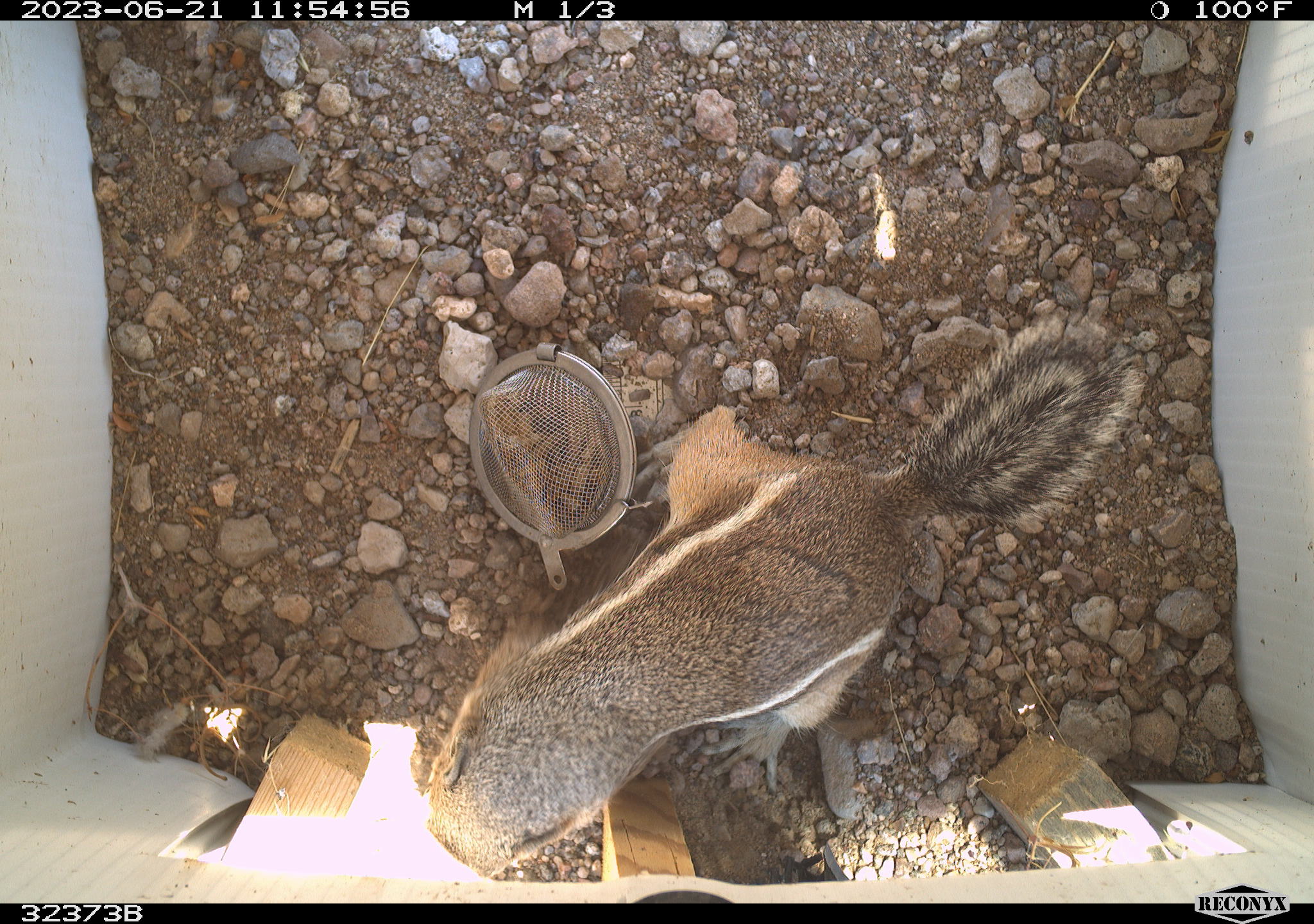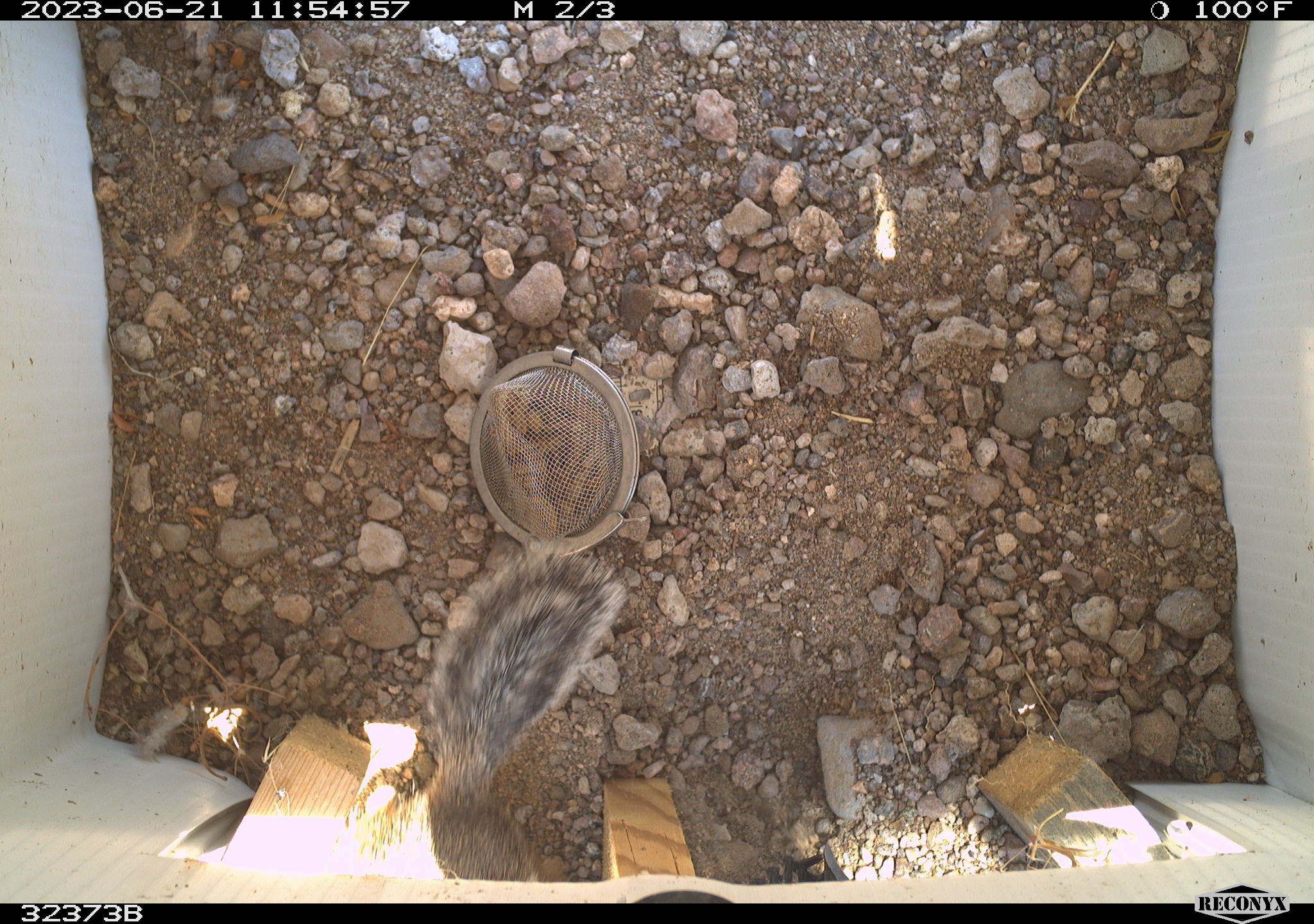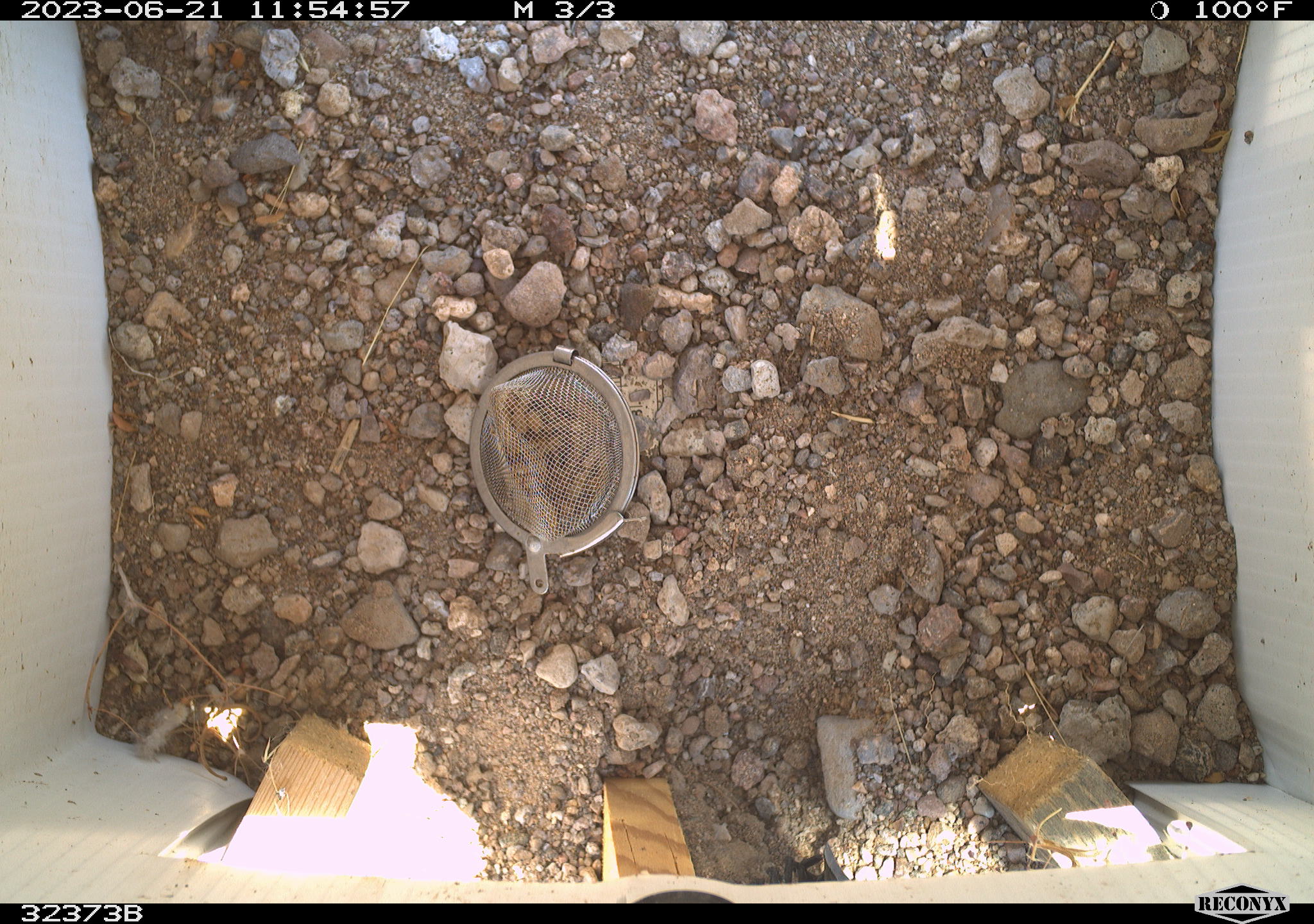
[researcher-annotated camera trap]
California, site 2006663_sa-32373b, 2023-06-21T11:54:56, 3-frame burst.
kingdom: Animalia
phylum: Chordata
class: Mammalia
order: Rodentia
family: Sciuridae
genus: Ammospermophilus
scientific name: Ammospermophilus leucurus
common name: white-tailed antelope squirrel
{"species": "white-tailed antelope squirrel (Ammospermophilus leucurus)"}